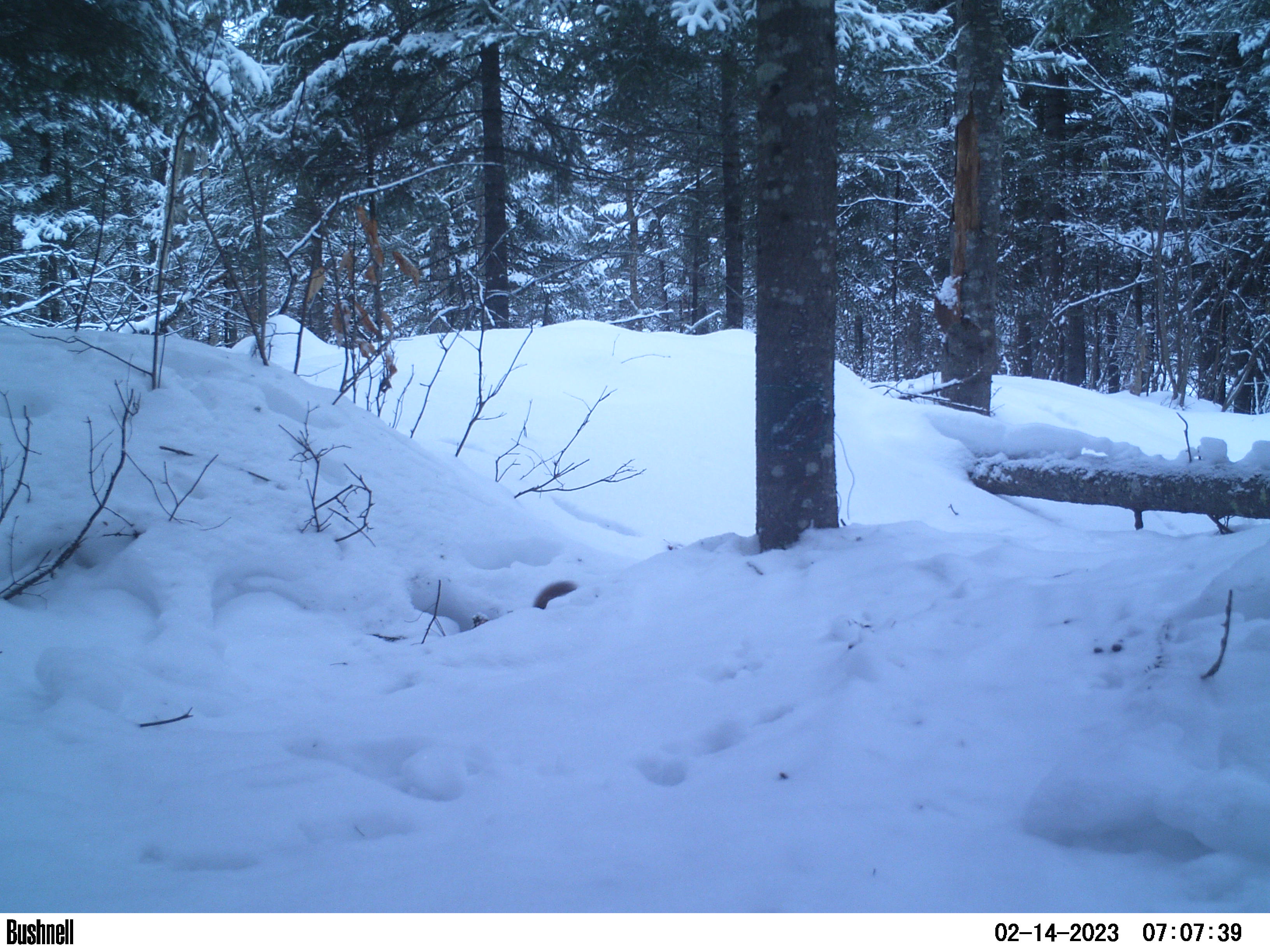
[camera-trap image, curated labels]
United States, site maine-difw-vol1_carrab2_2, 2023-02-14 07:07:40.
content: unidentified animal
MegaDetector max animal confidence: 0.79